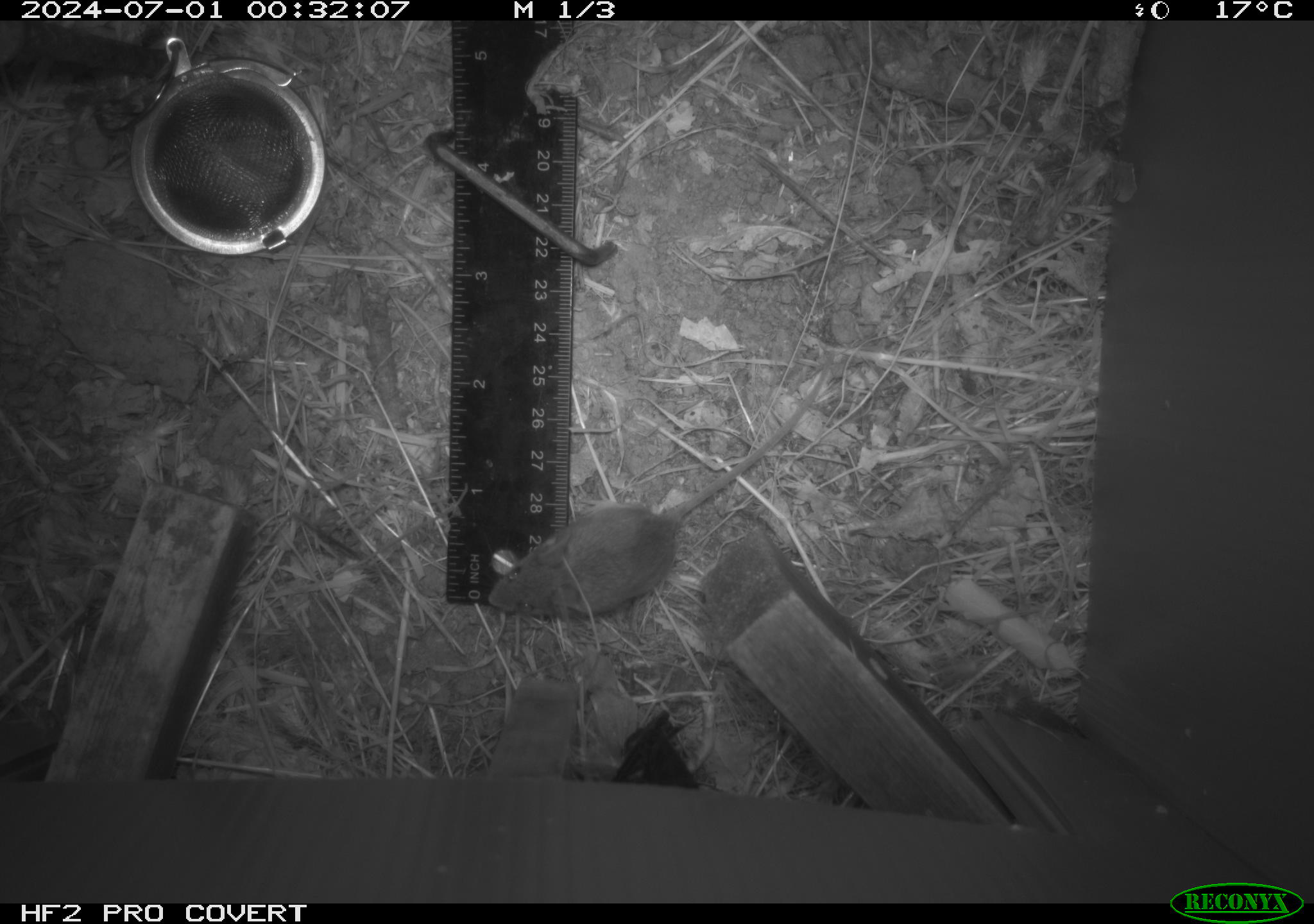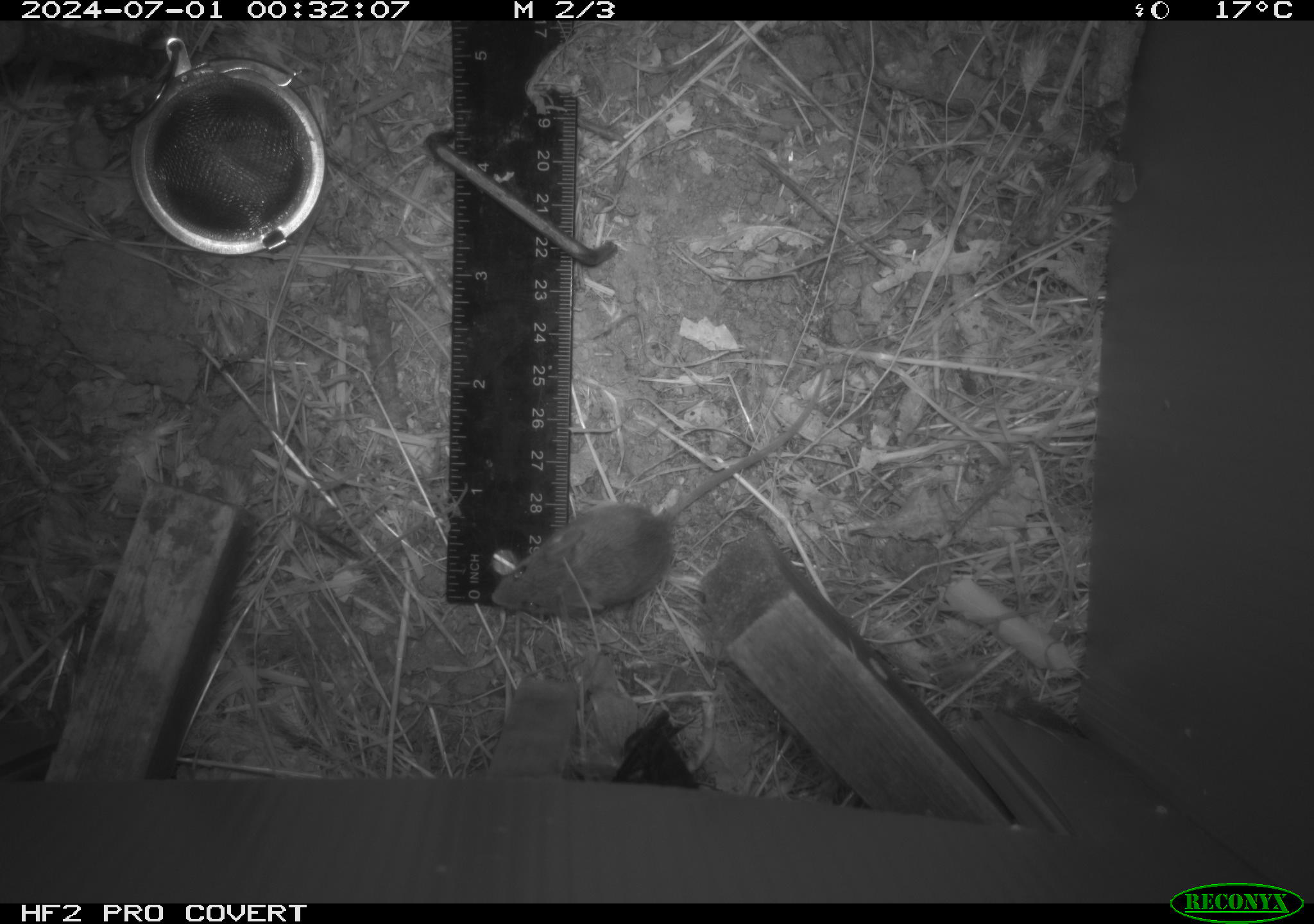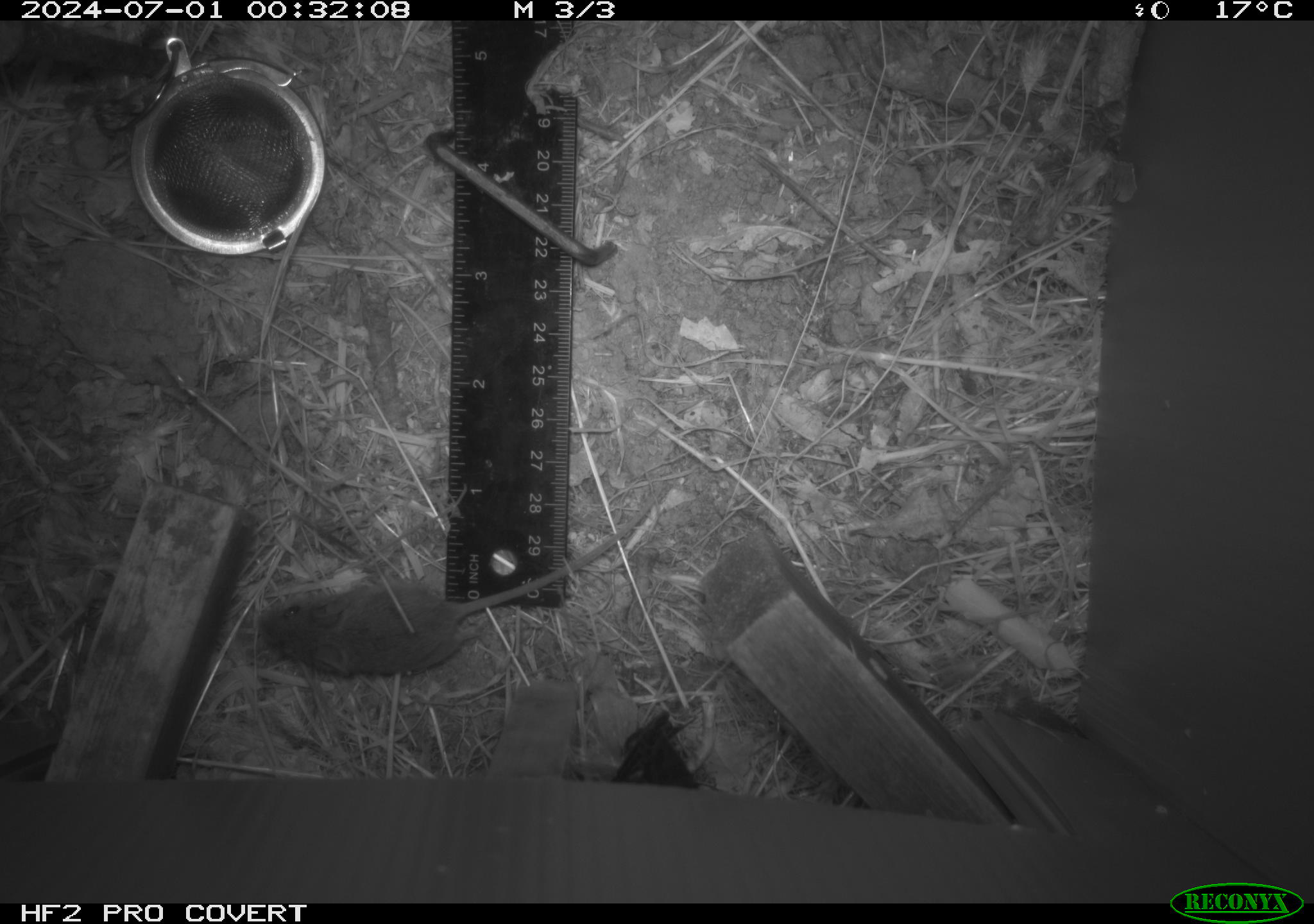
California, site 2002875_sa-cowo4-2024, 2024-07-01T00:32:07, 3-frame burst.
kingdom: Animalia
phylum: Chordata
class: Mammalia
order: Rodentia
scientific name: Rodentia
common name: mouse species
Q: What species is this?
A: Mouse species (Rodentia).